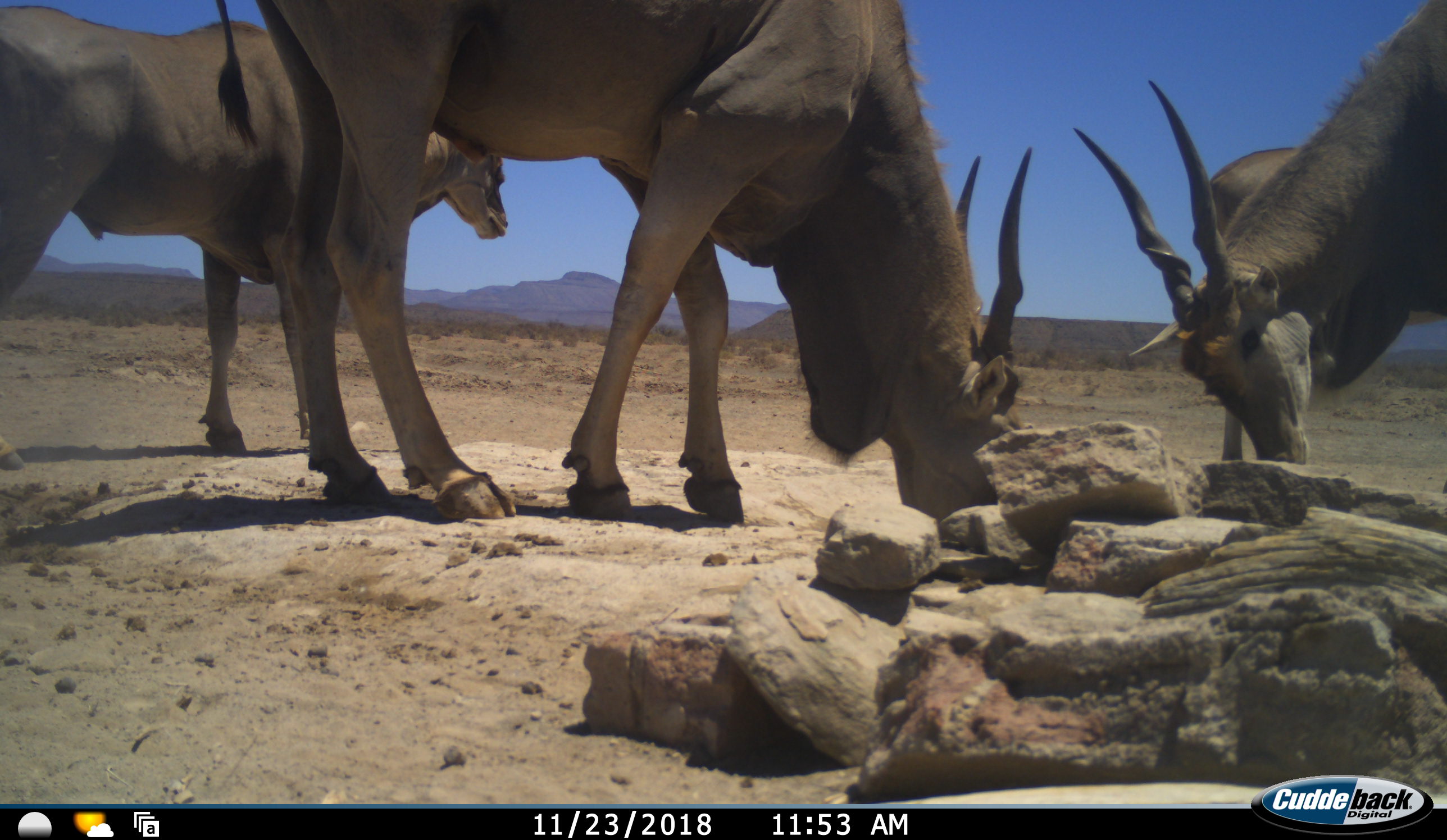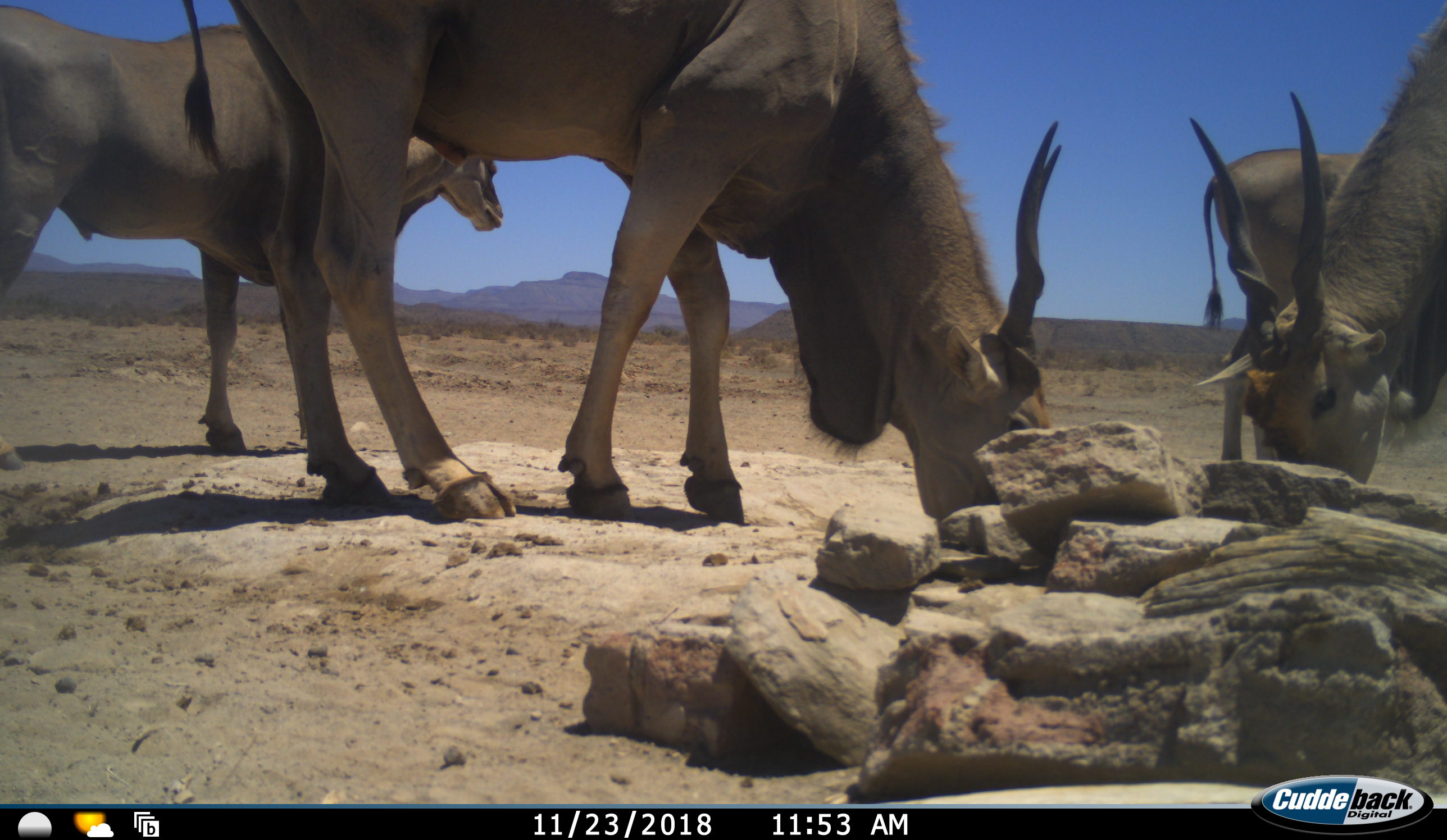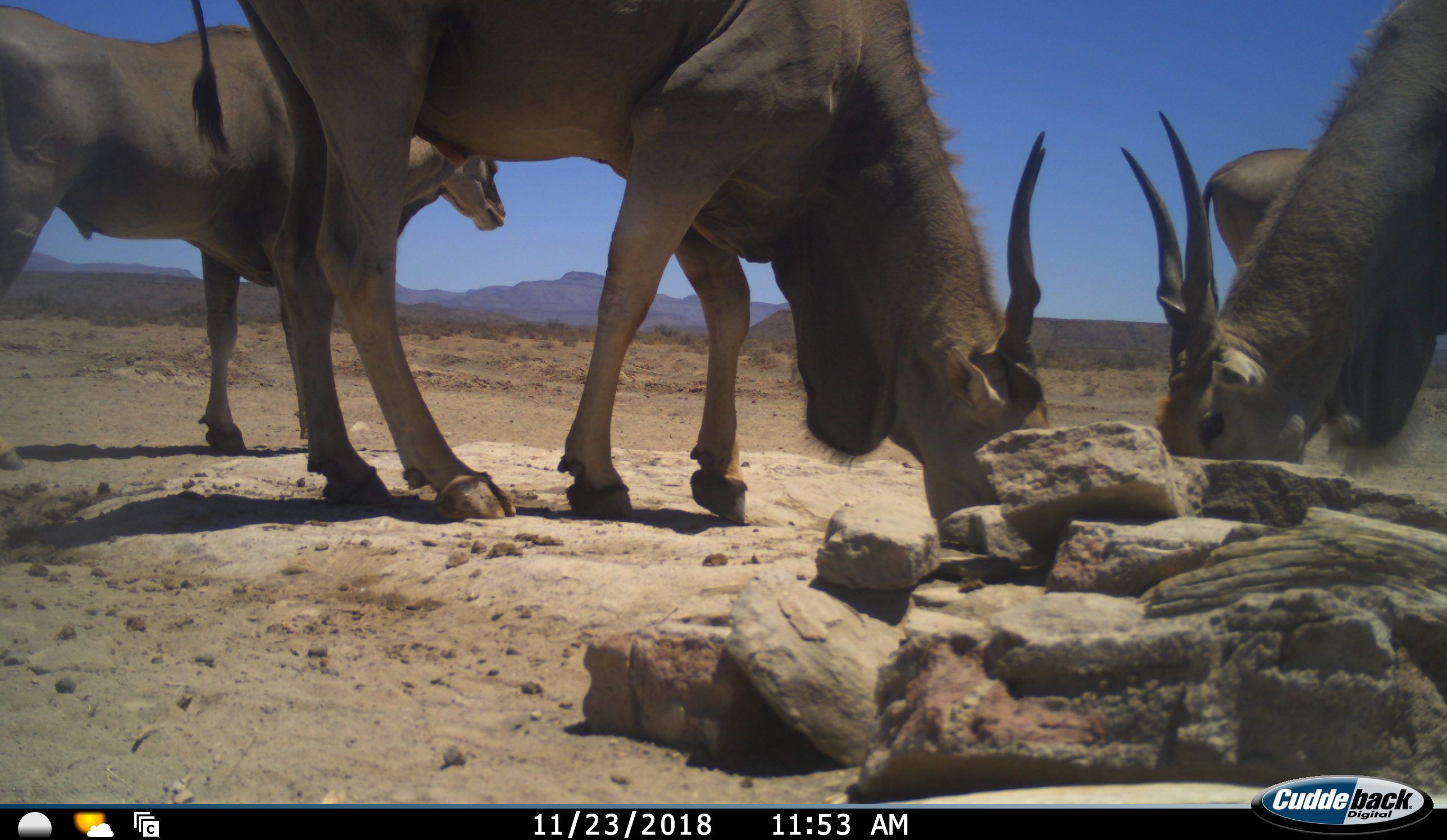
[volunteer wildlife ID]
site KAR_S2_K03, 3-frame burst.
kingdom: Animalia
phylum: Chordata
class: Mammalia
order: Artiodactyla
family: Bovidae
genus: Tragelaphus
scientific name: Tragelaphus oryx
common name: eland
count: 4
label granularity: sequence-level